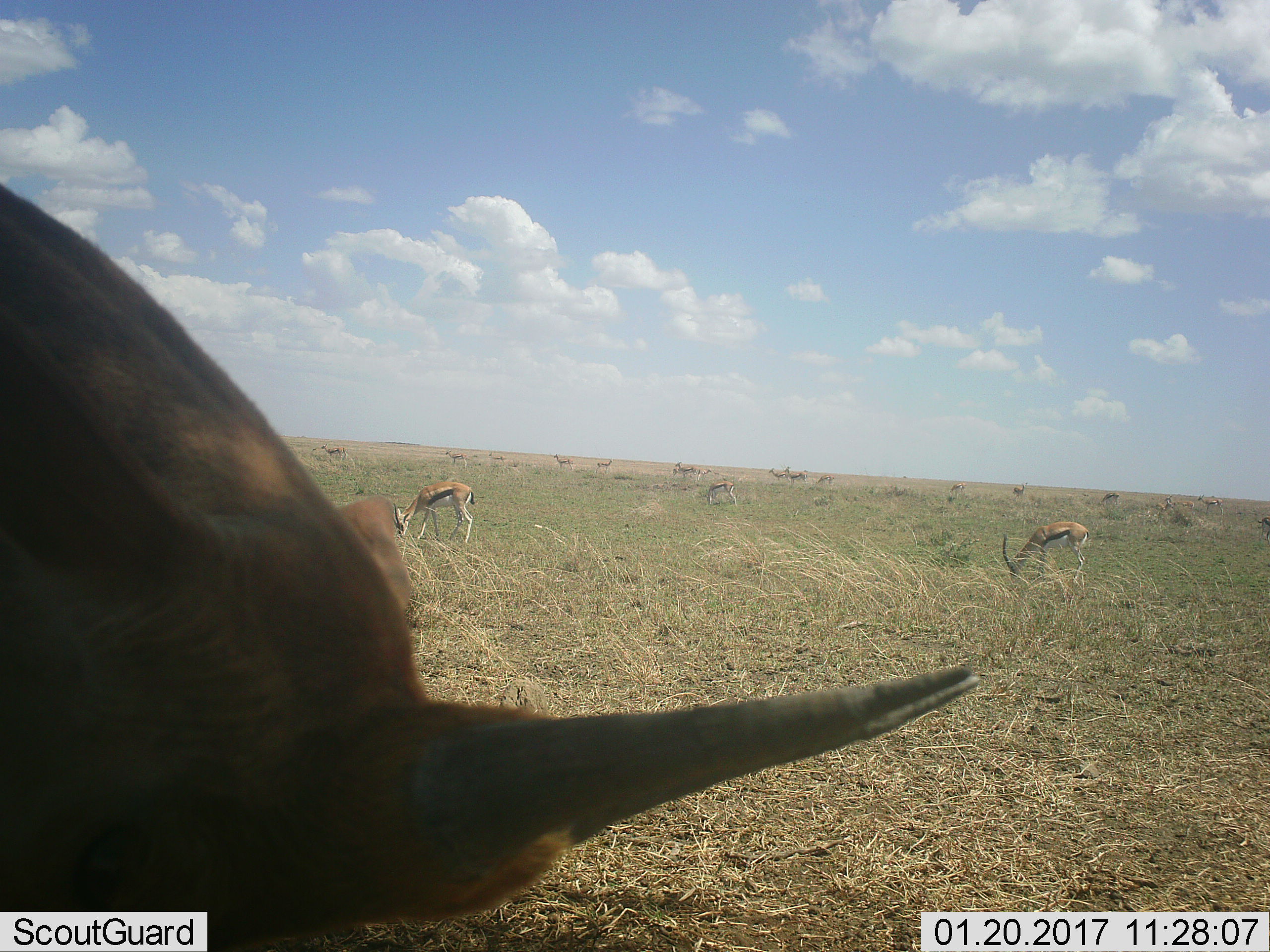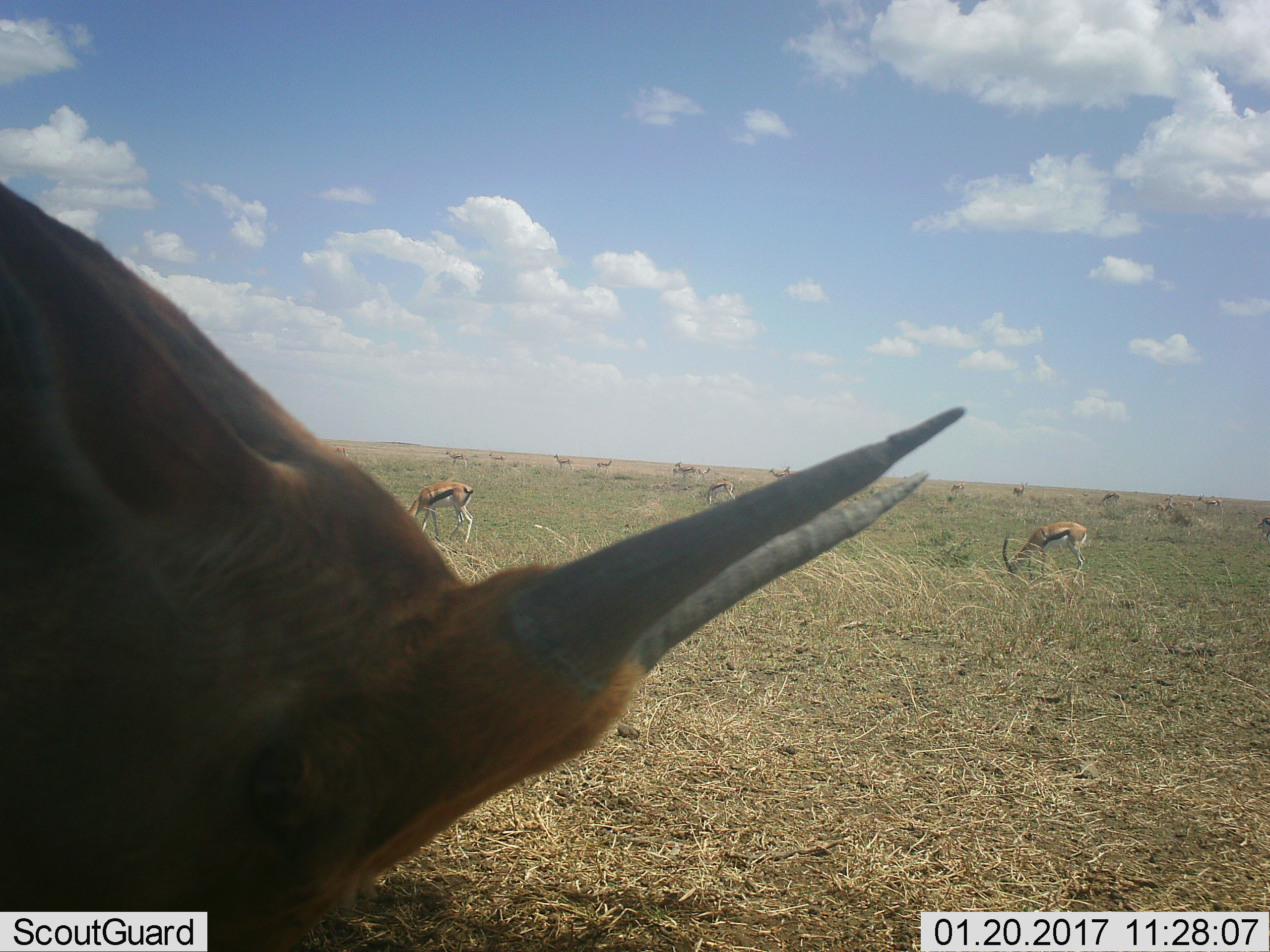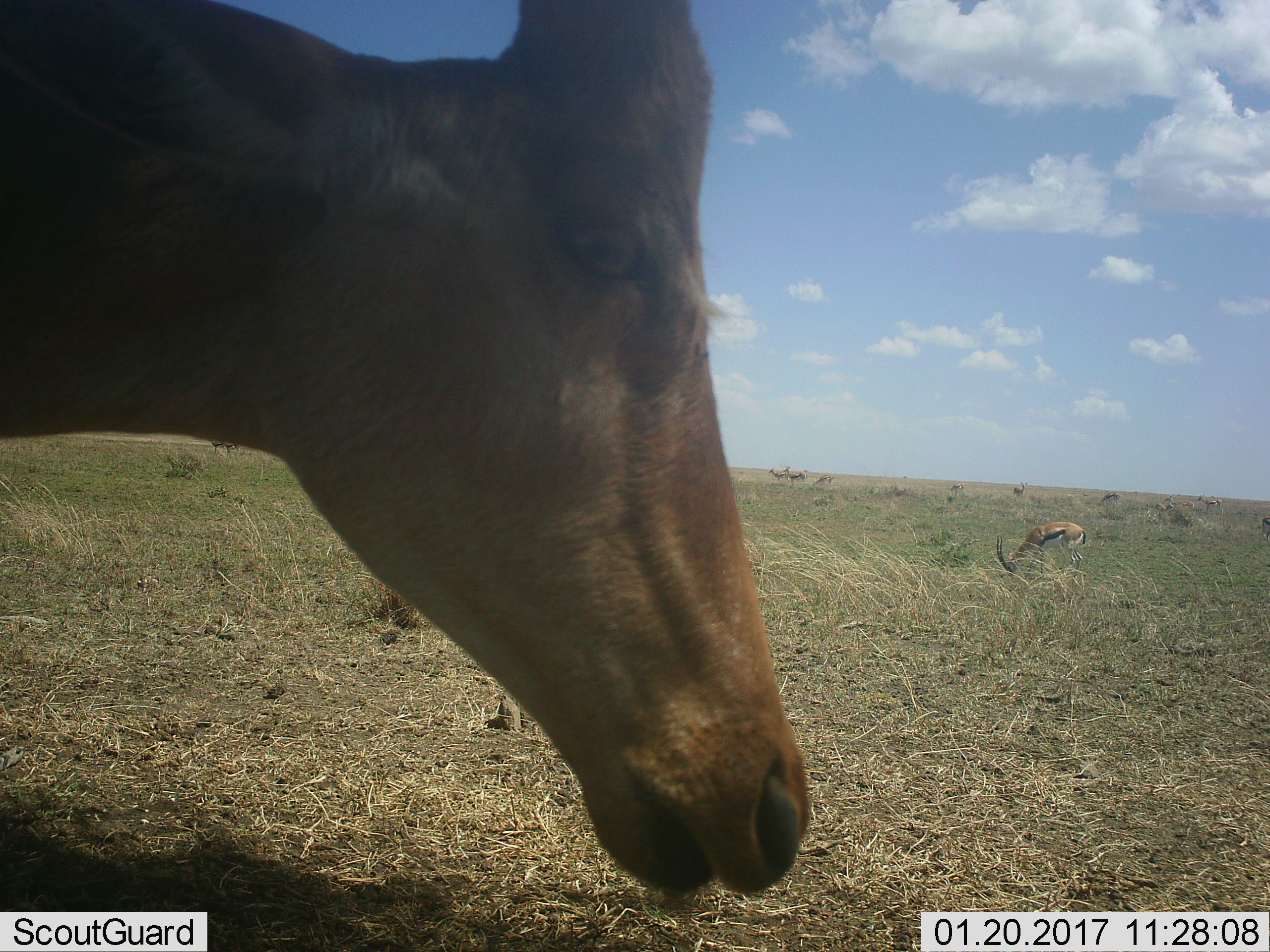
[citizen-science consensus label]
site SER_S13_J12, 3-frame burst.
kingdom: Animalia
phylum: Chordata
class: Mammalia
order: Artiodactyla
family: Bovidae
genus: Eudorcas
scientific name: Eudorcas thomsonii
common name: thomson's gazelle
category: gazellethomsons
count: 11-50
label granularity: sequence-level